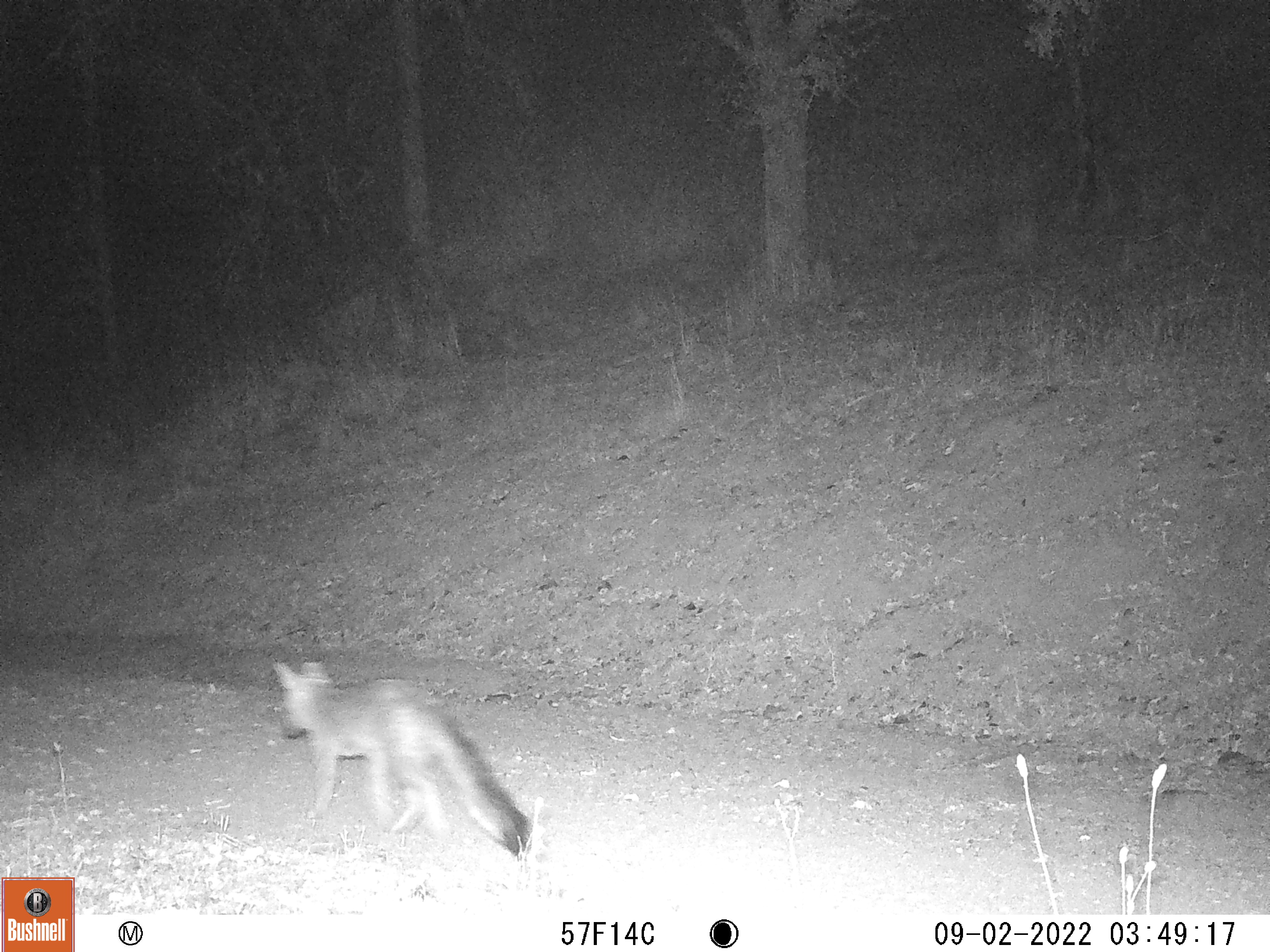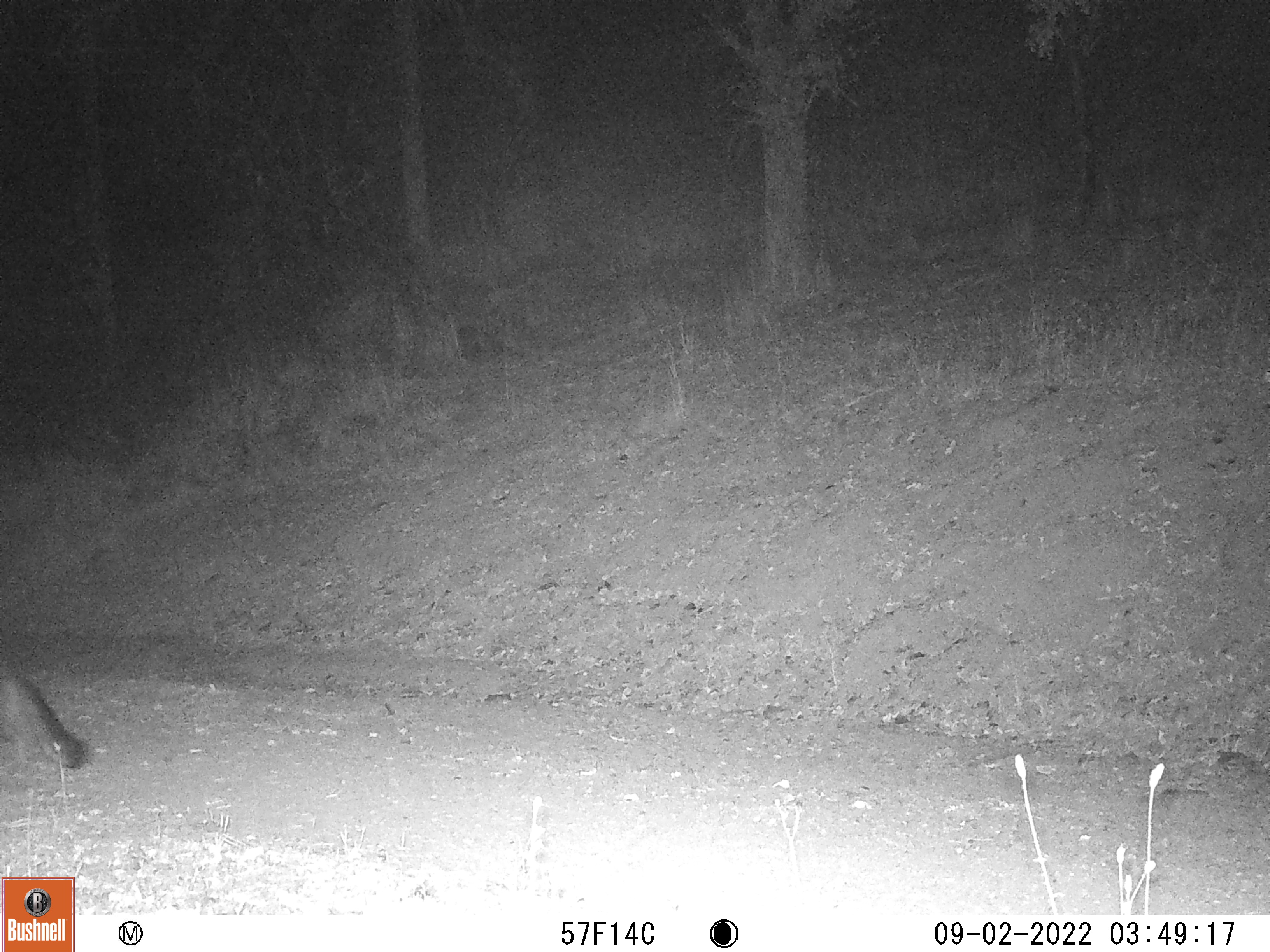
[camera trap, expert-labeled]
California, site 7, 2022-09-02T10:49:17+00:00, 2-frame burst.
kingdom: Animalia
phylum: Chordata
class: Mammalia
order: Carnivora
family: Canidae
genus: Urocyon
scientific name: Urocyon cinereoargenteus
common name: gray fox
Gray fox (Urocyon cinereoargenteus).